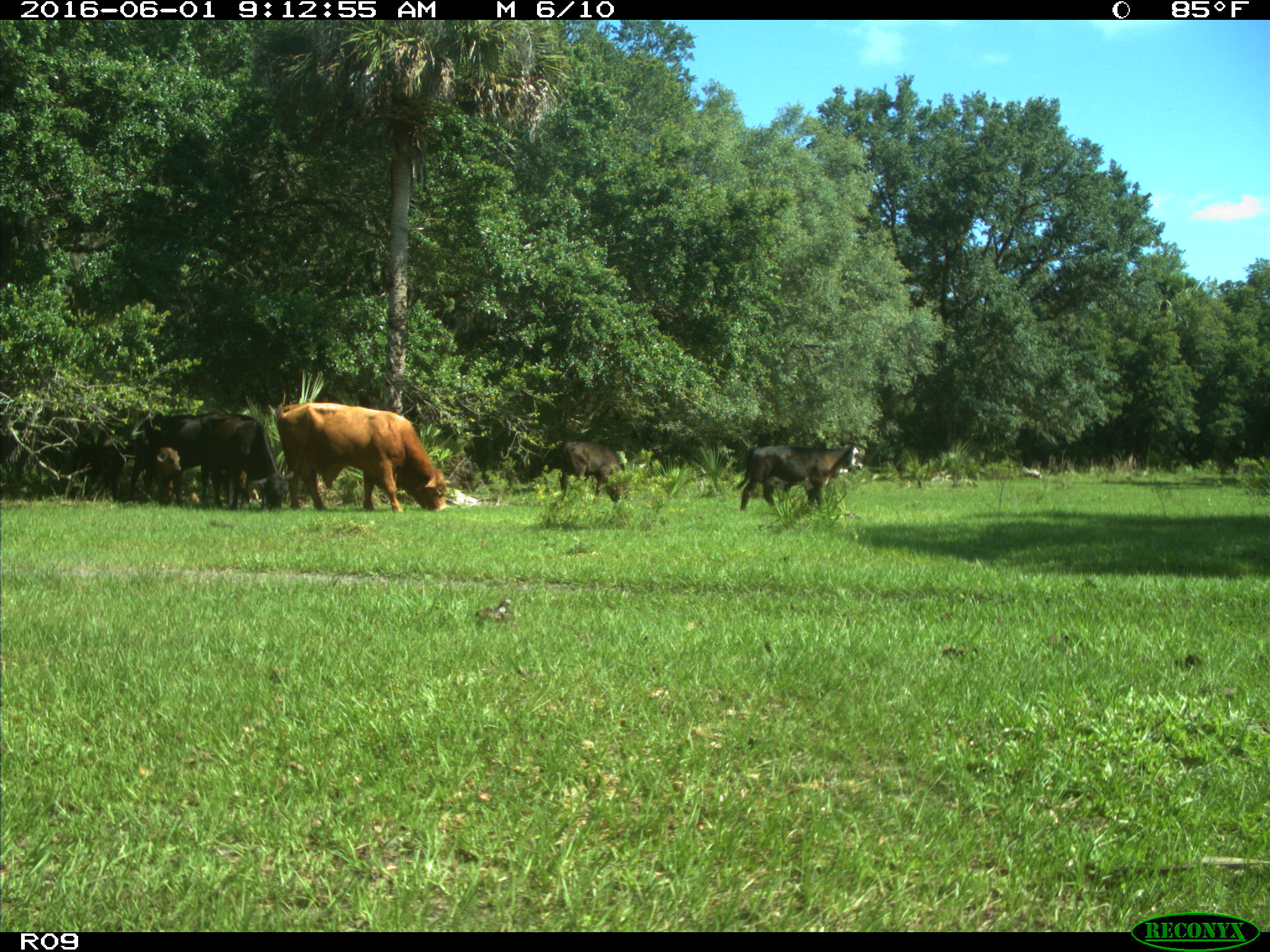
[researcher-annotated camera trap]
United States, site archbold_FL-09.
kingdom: Animalia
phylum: Chordata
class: Mammalia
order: Artiodactyla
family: Bovidae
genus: Bos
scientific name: Bos taurus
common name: domestic cow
Bos taurus (domestic cow).